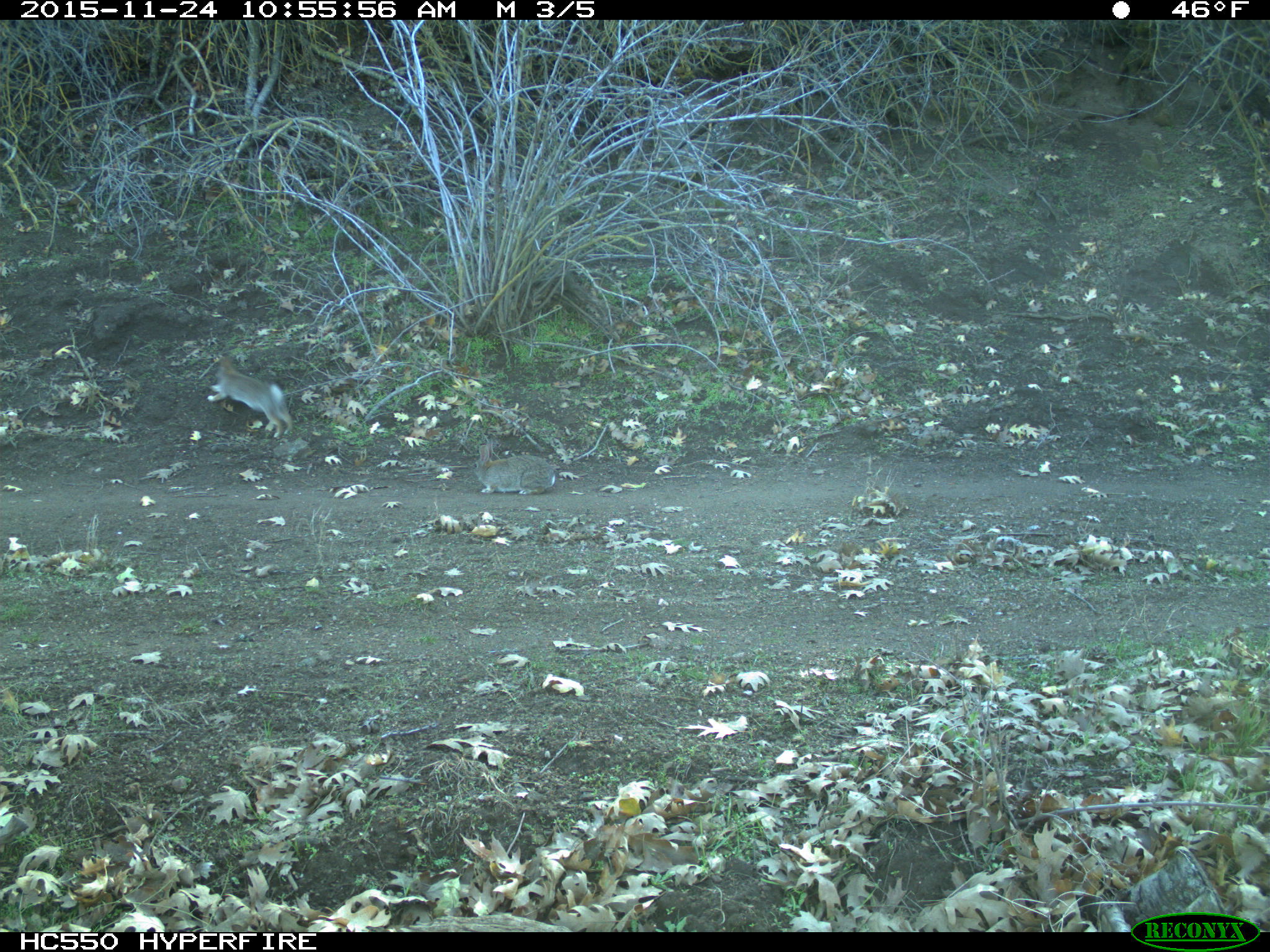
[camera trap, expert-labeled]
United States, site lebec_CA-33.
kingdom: Animalia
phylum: Chordata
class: Mammalia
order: Lagomorpha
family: Leporidae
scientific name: Leporidae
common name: rabbits and hares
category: unidentified rabbit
Unidentified rabbit (rabbits and hares) (Leporidae).